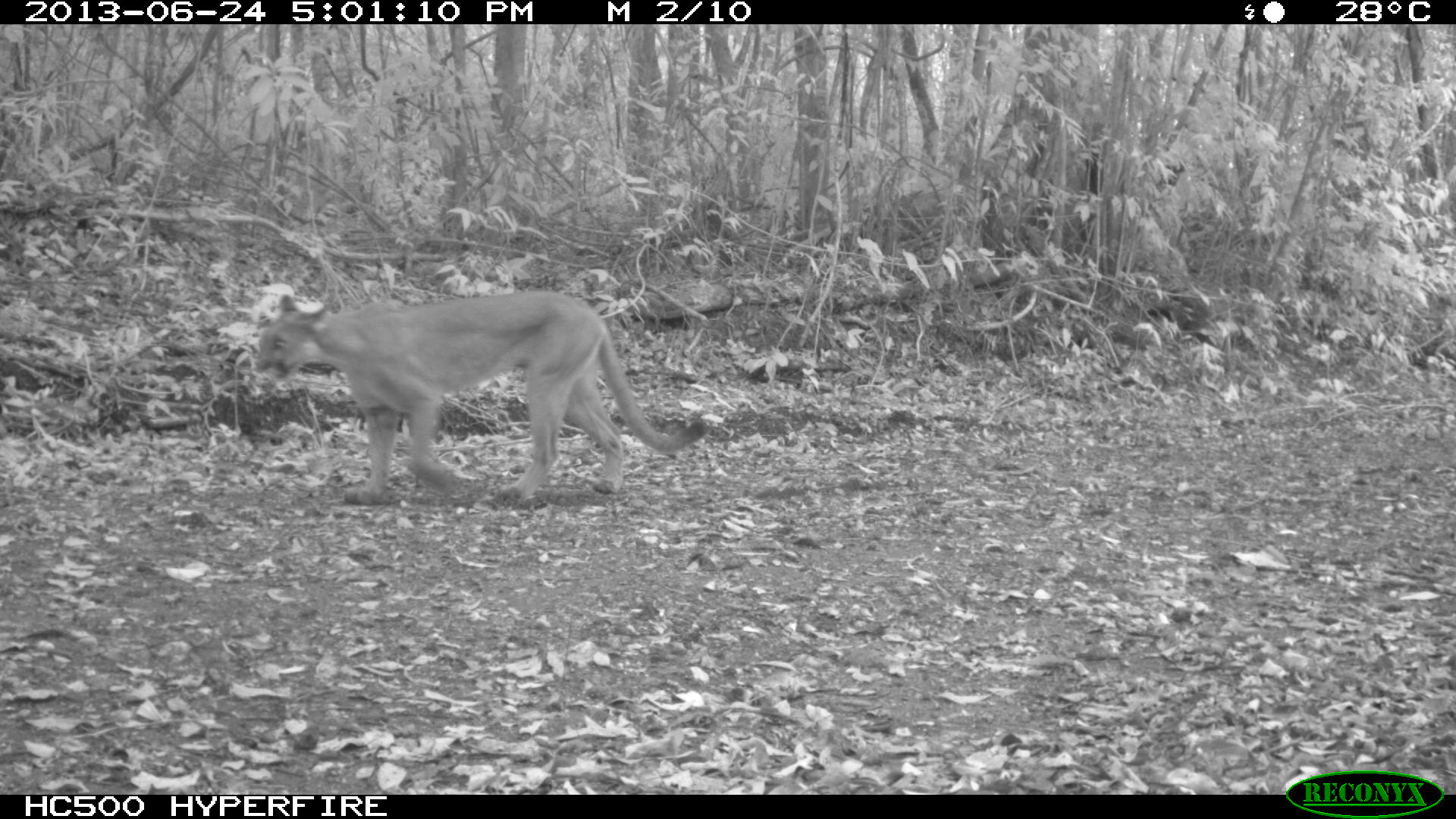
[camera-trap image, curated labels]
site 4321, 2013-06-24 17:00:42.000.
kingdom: Animalia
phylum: Chordata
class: Mammalia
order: Carnivora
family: Felidae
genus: Puma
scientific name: Puma concolor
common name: mountain lion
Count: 1.